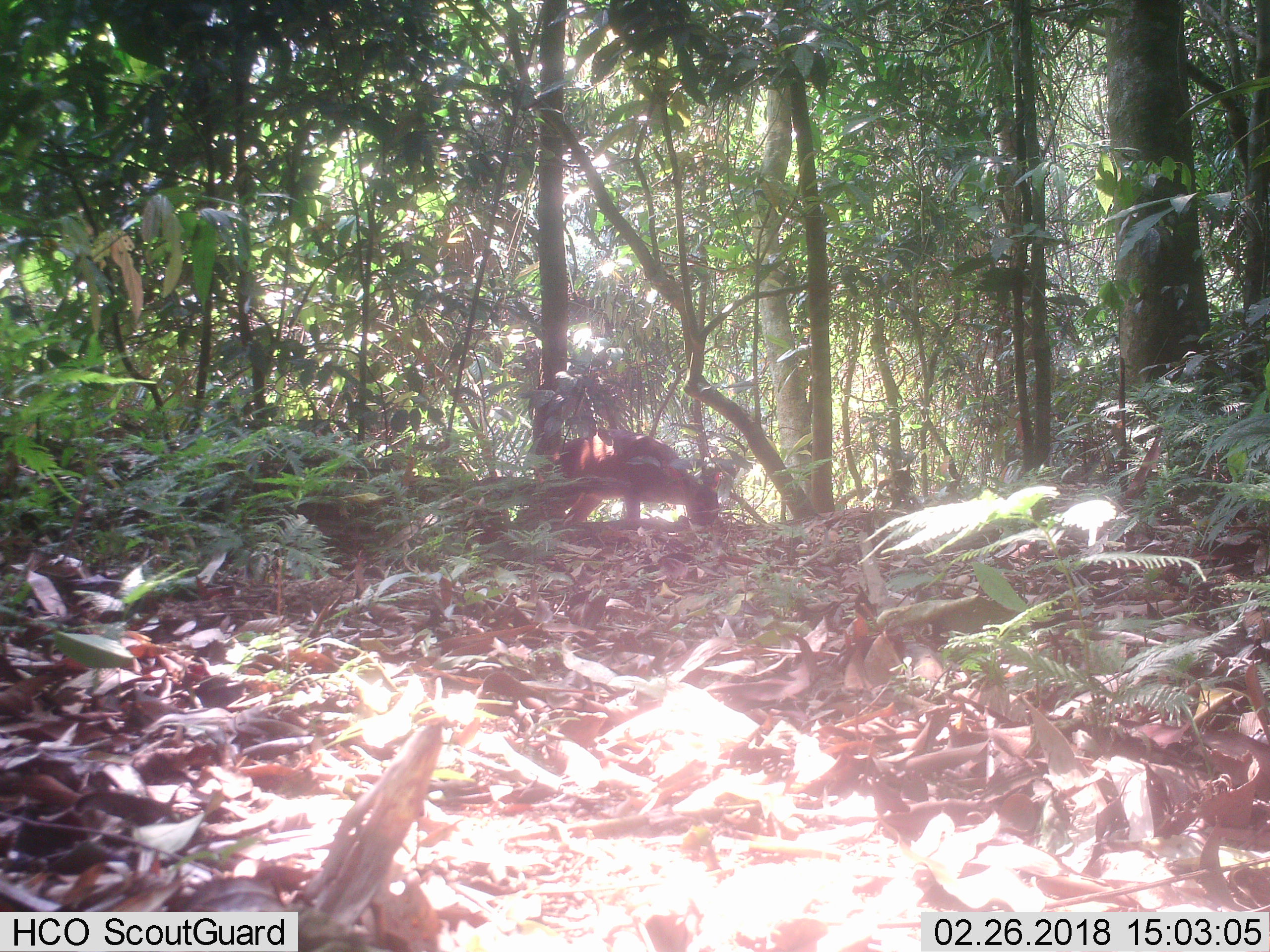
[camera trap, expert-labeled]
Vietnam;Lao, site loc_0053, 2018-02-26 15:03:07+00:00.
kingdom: Animalia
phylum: Chordata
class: Mammalia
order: Artiodactyla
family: Cervidae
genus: Muntiacus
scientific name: Muntiacus vuquangensis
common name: large-antlered muntjac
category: large antlered muntjac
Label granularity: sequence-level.